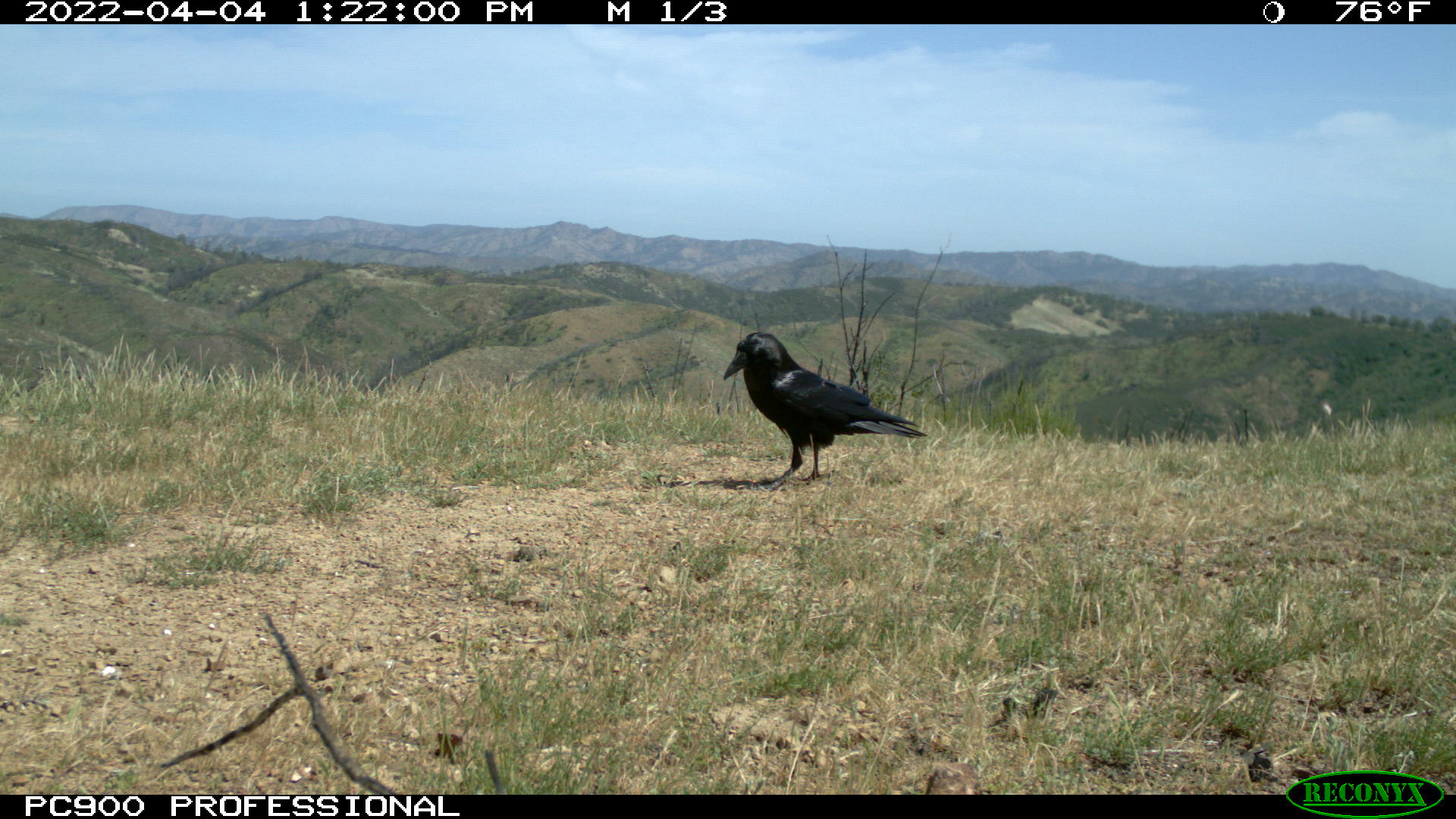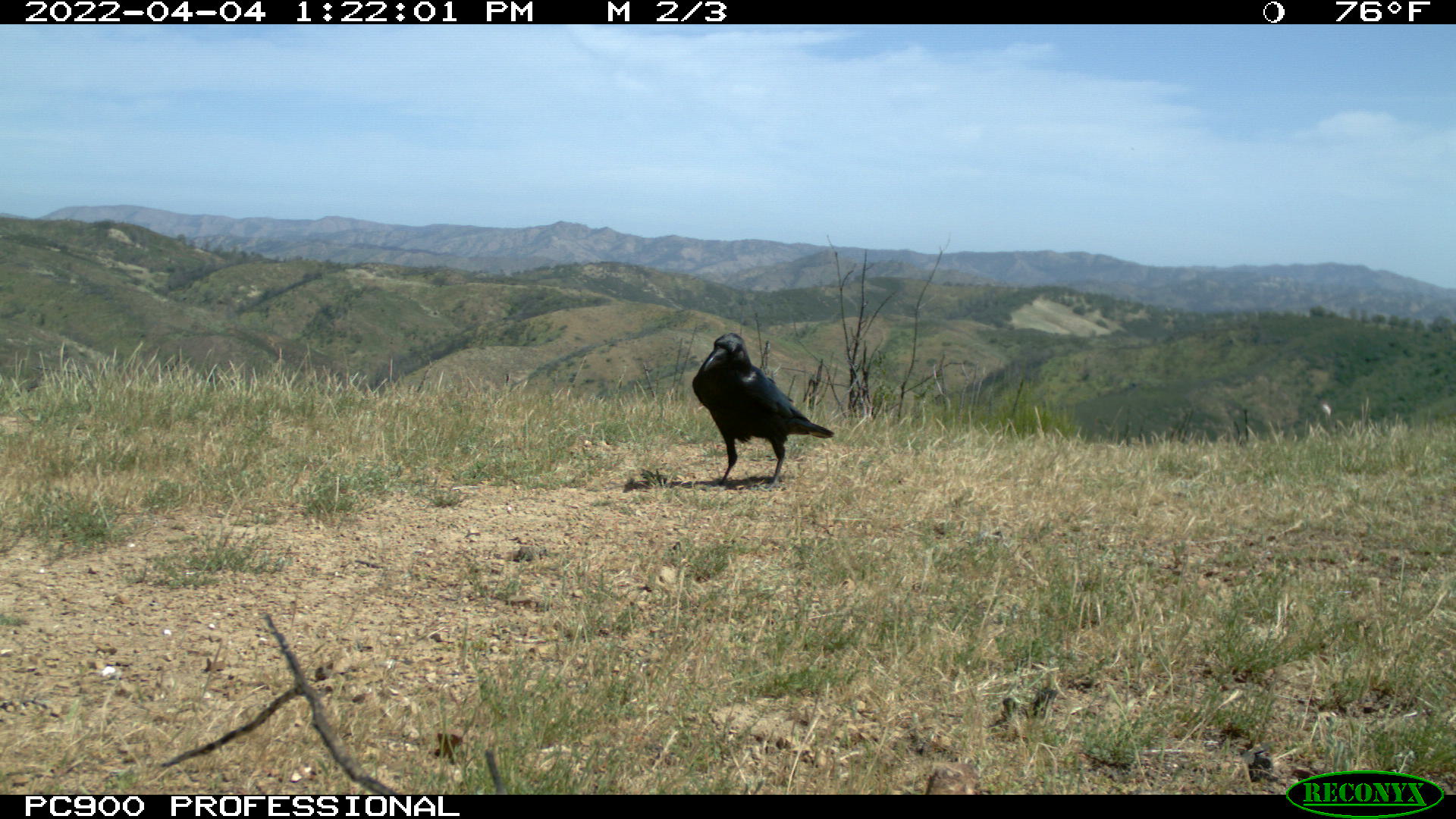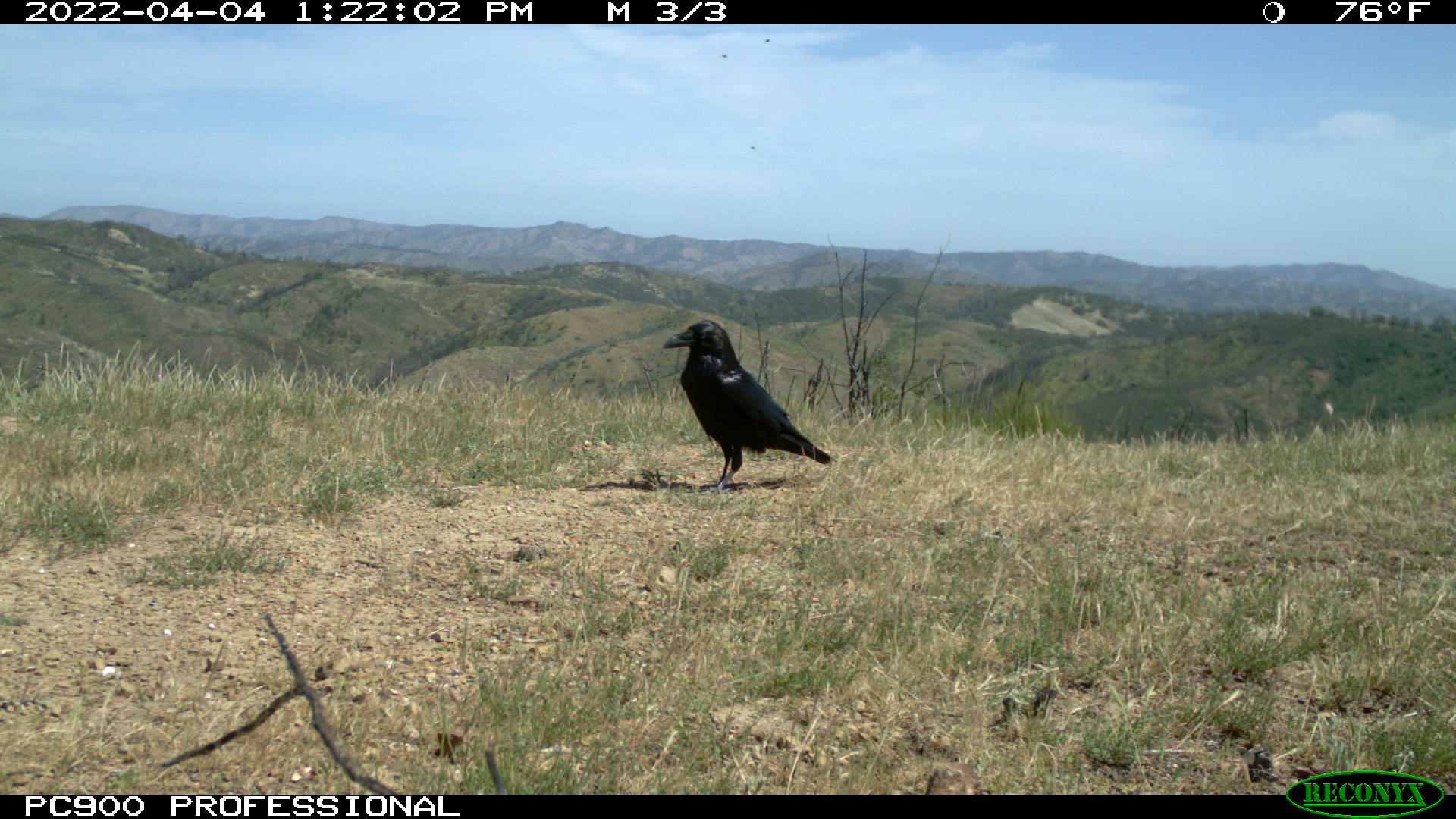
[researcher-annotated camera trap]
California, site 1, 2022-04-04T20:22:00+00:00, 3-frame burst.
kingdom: Animalia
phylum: Chordata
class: Aves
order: Passeriformes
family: Corvidae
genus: Corvus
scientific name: Corvus corax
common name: common raven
Common raven (Corvus corax).